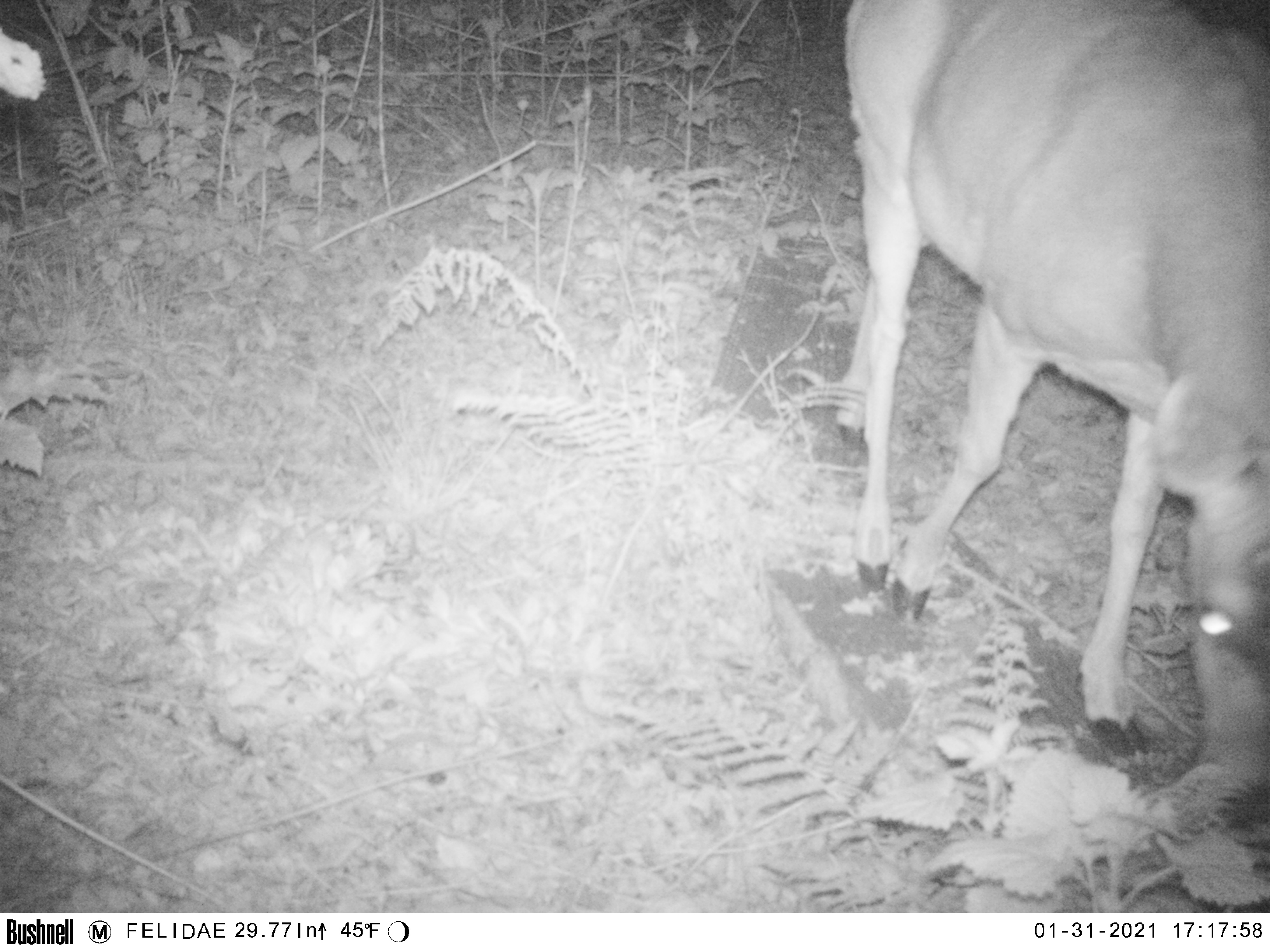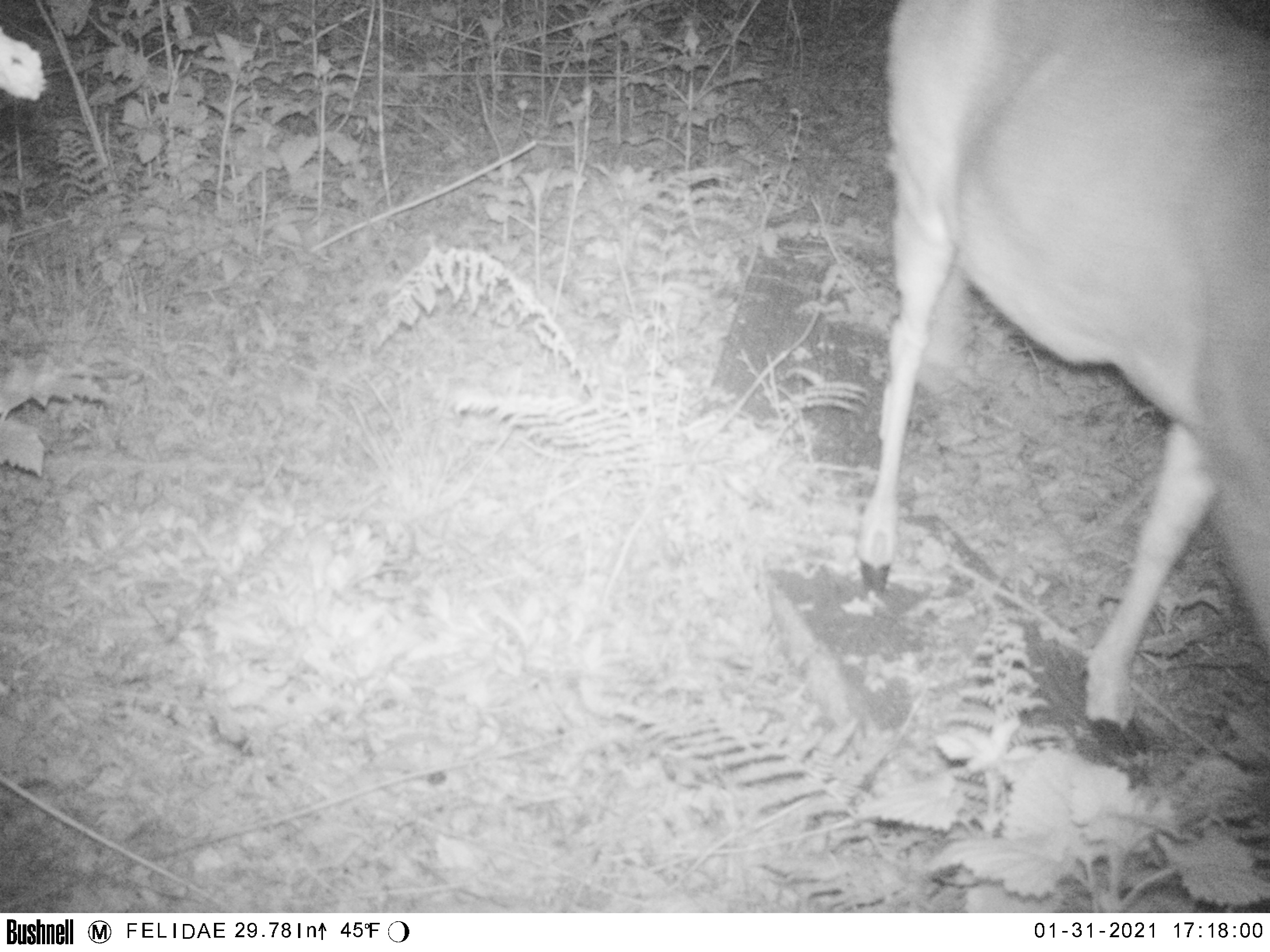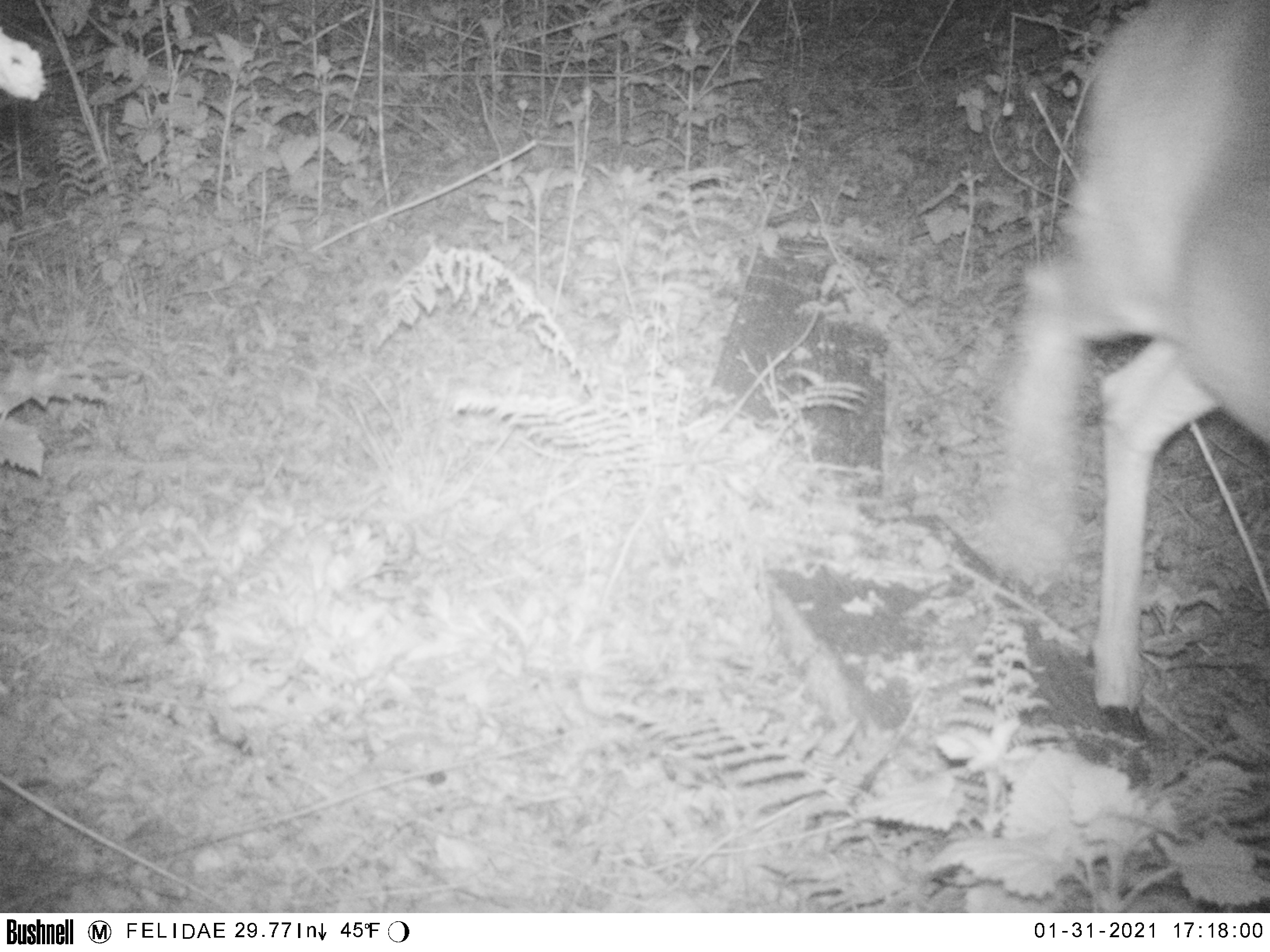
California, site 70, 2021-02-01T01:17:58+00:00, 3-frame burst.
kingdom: Animalia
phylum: Chordata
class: Mammalia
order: Artiodactyla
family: Cervidae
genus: Odocoileus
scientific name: Odocoileus hemionus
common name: mule deer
Mule deer (Odocoileus hemionus).